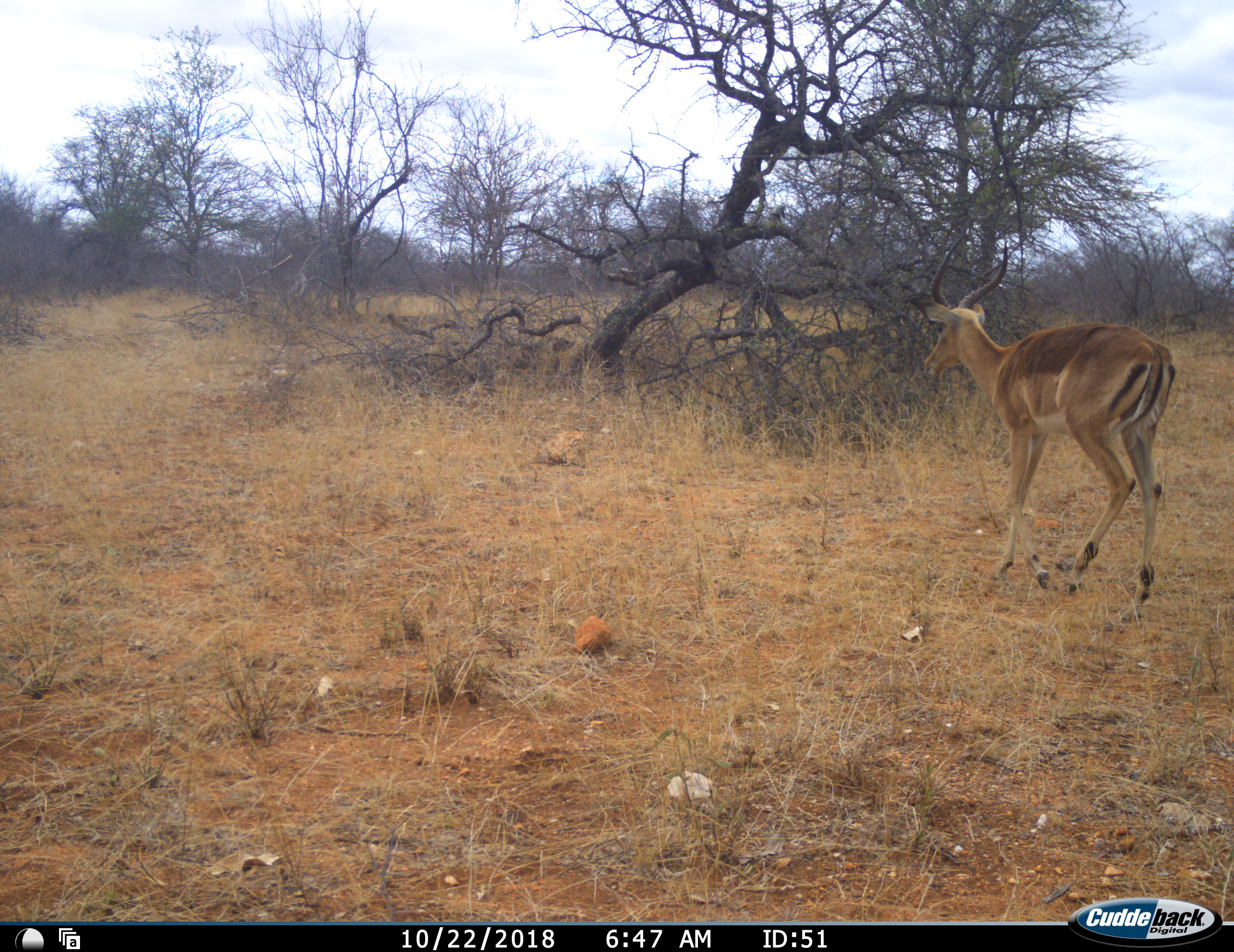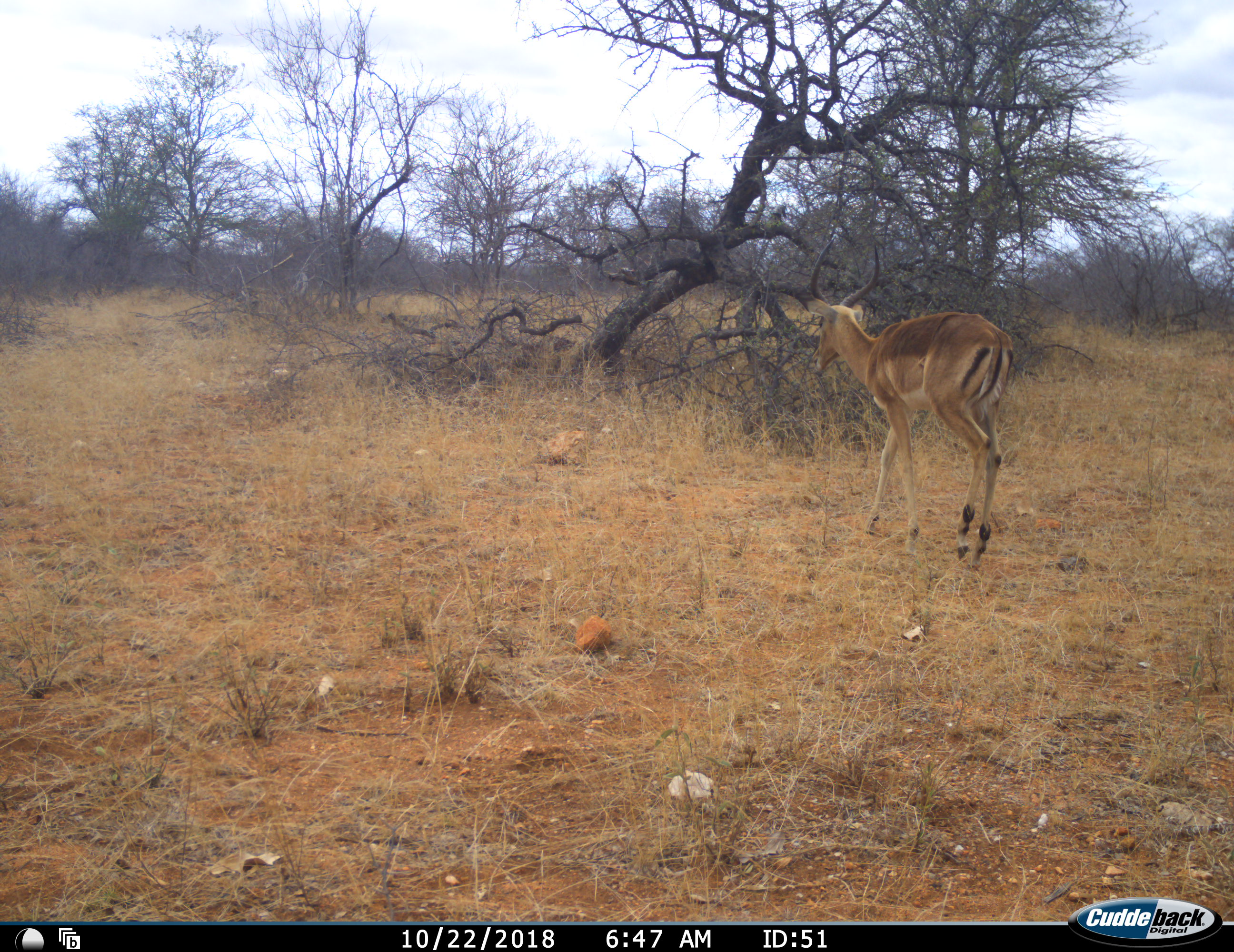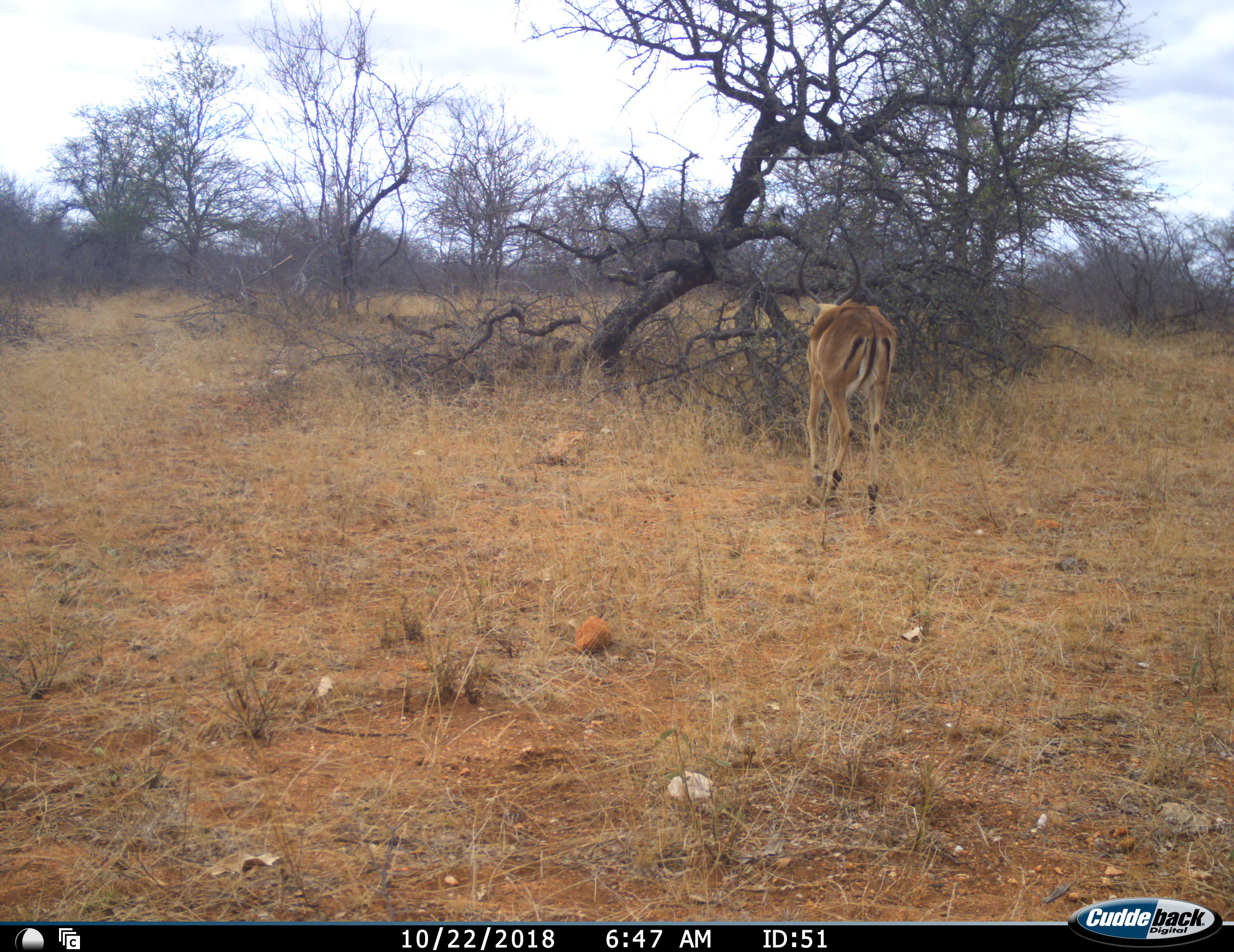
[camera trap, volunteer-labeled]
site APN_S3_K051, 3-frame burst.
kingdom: Animalia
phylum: Chordata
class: Mammalia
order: Artiodactyla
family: Bovidae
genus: Aepyceros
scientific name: Aepyceros melampus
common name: impala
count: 1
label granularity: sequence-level